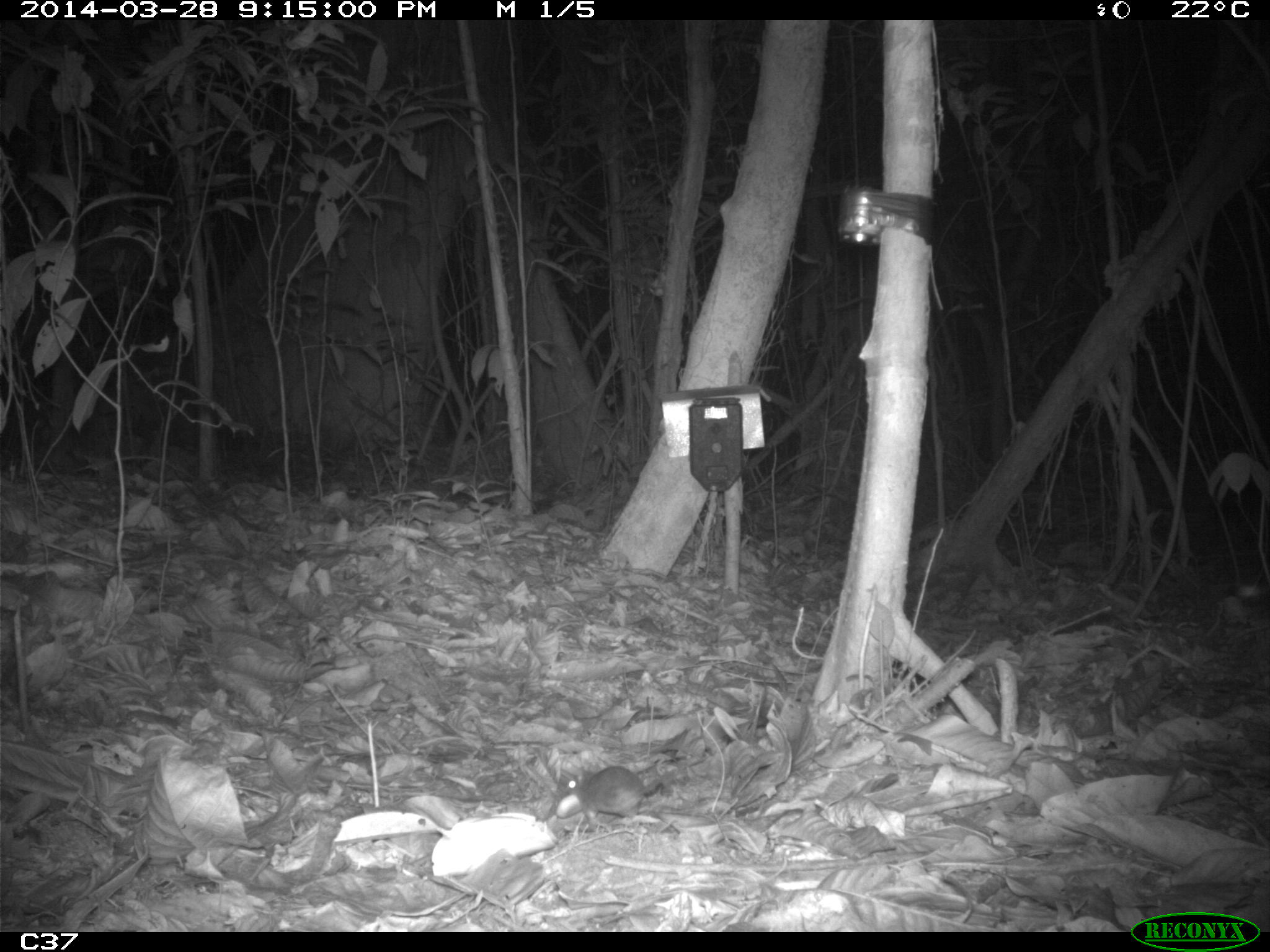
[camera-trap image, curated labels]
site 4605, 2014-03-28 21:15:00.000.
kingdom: Animalia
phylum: Chordata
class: Mammalia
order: Rodentia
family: Muridae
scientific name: Muridae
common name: mice, rats, and gerbils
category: unknown mouse or rat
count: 1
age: adult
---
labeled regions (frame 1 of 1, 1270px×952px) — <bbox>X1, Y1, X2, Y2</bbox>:
unknown mouse or rat: <bbox>555, 764, 677, 833</bbox>